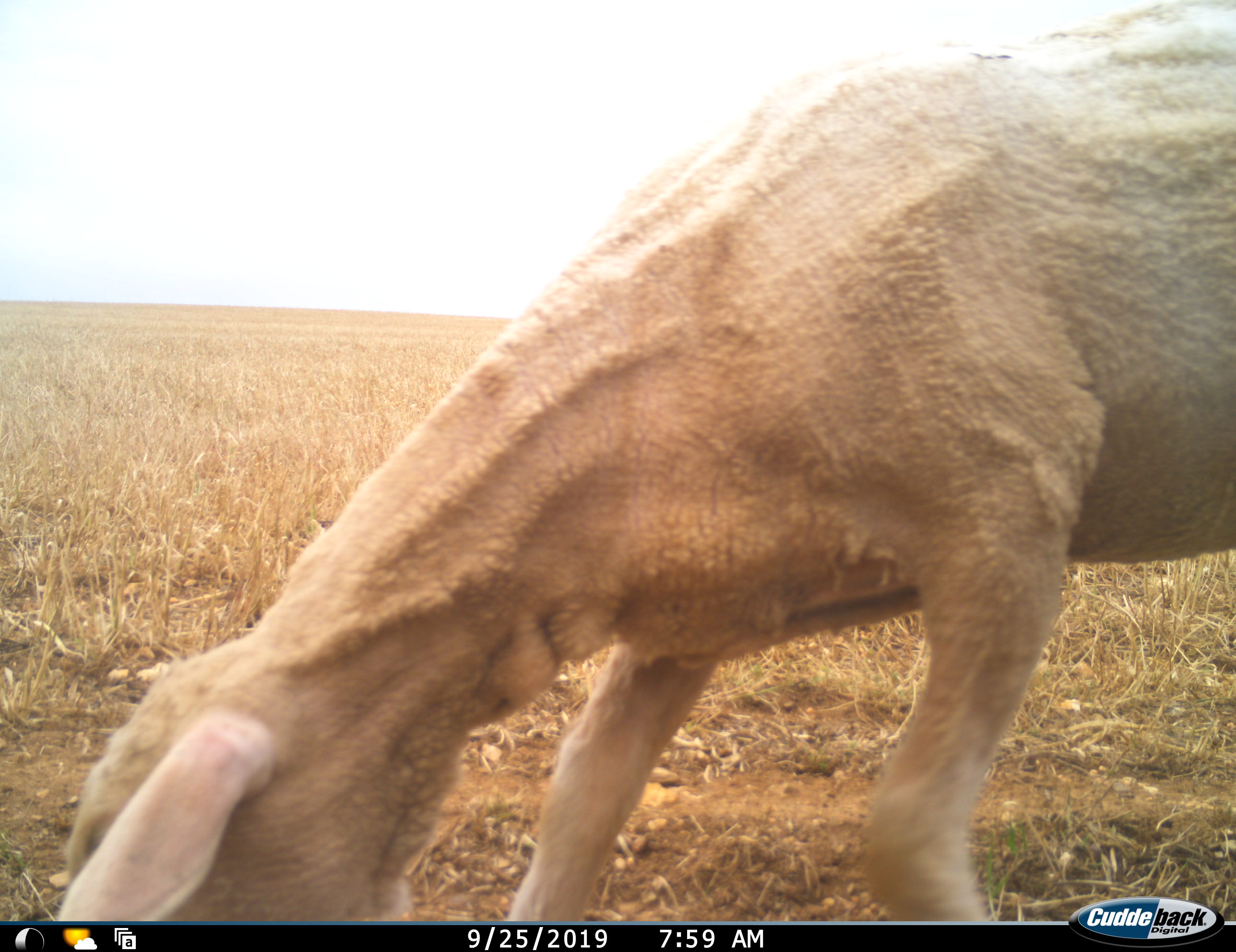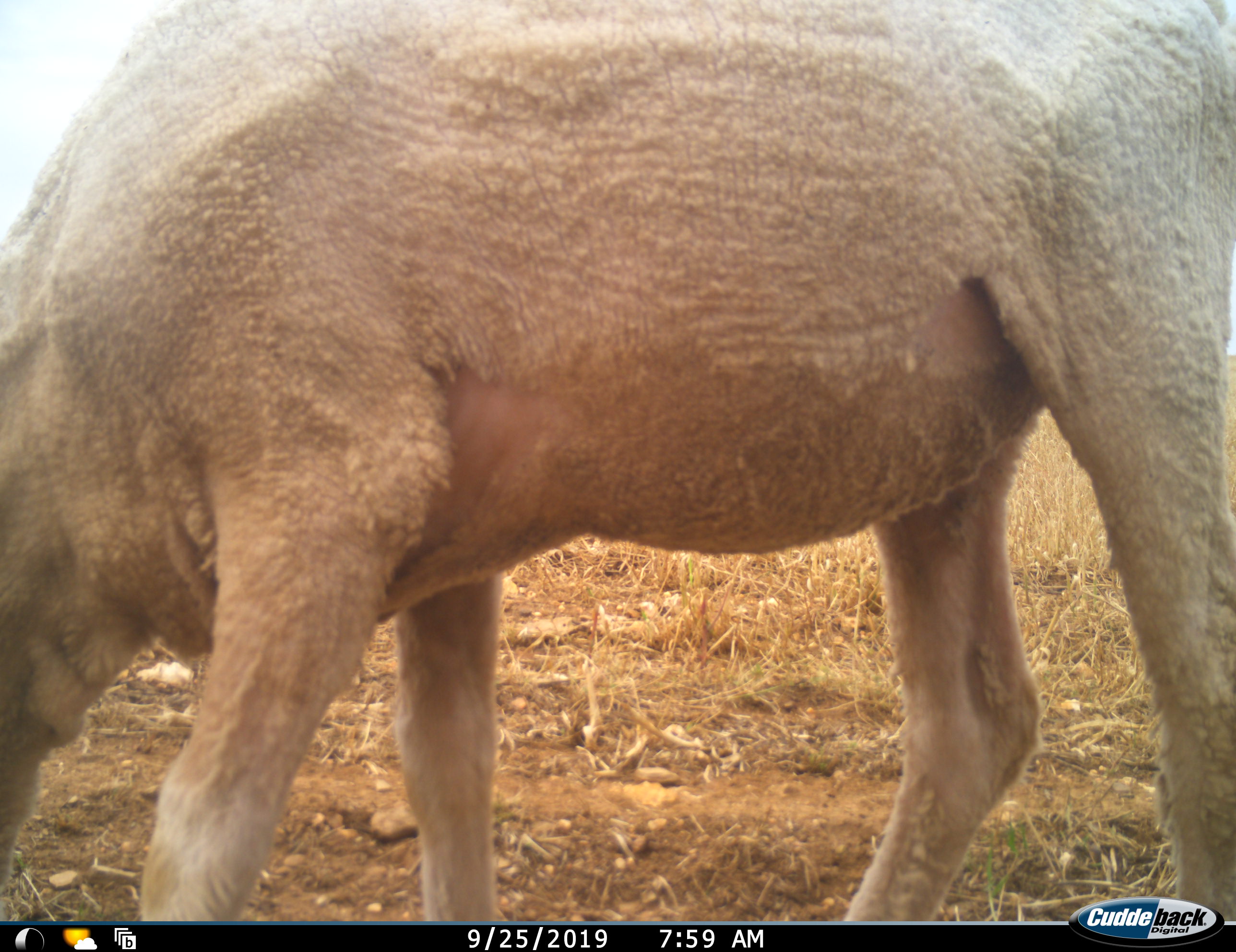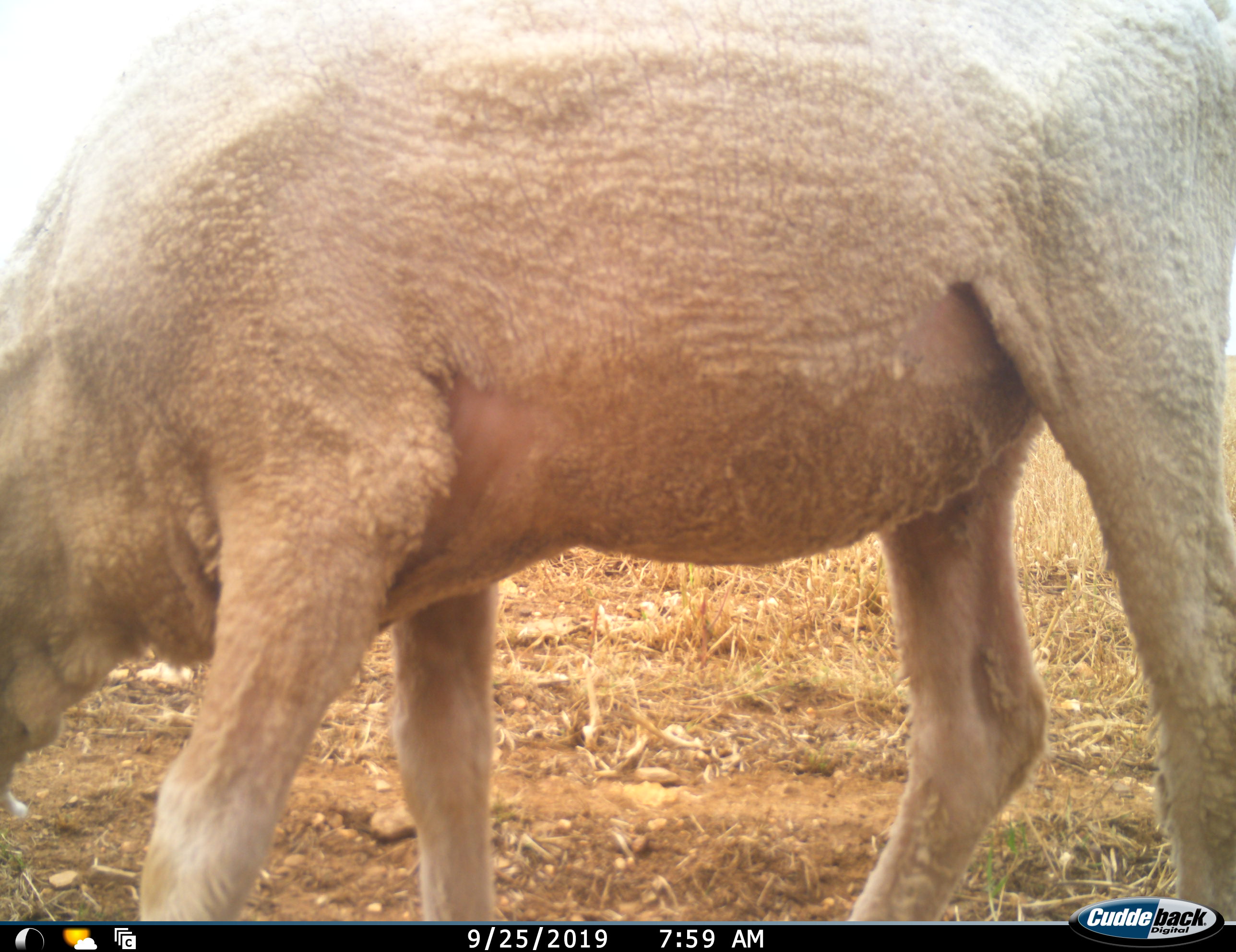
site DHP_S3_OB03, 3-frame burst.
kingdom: Animalia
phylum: Chordata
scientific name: Vertebrata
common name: domestic animal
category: domesticanimal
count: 1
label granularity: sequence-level